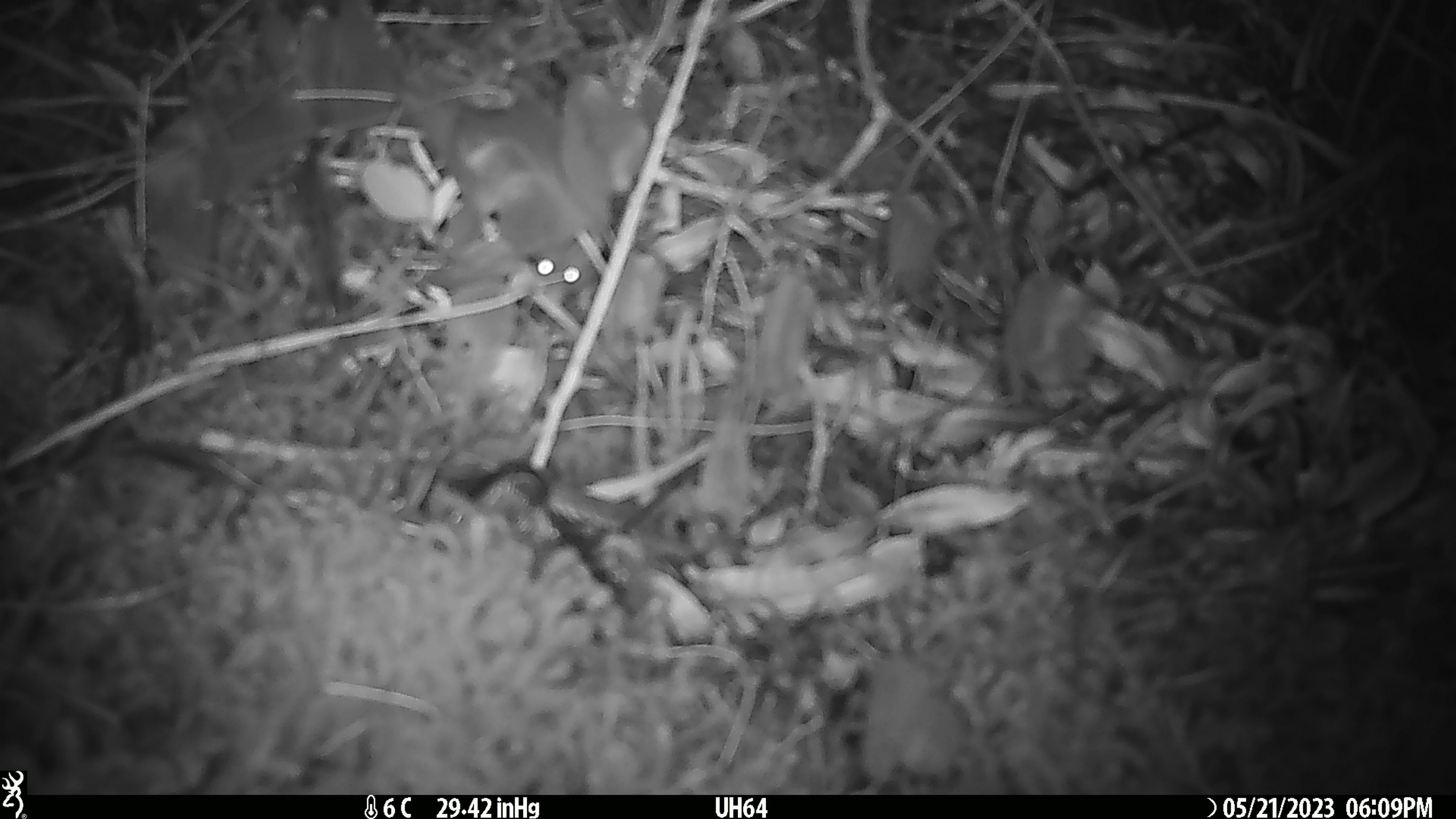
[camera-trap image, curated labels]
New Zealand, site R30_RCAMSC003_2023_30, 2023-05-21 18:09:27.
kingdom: Animalia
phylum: Chordata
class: Mammalia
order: Rodentia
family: Muridae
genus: Mus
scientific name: Mus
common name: mouse